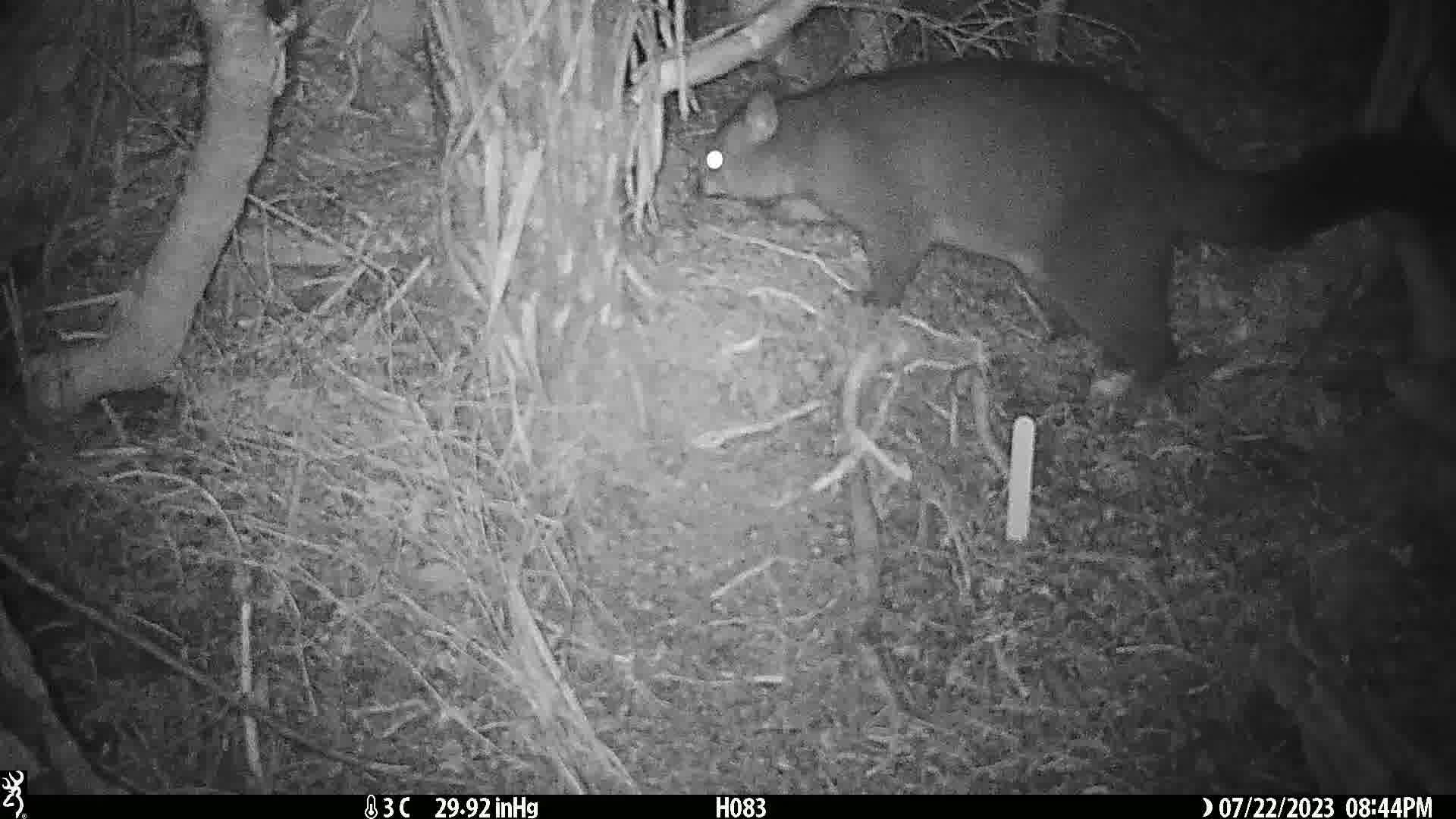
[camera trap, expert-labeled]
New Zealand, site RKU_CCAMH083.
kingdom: Animalia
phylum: Chordata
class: Mammalia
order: Diprotodontia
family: Phalangeridae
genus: Trichosurus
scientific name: Trichosurus vulpecula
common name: common brushtail possum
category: possum